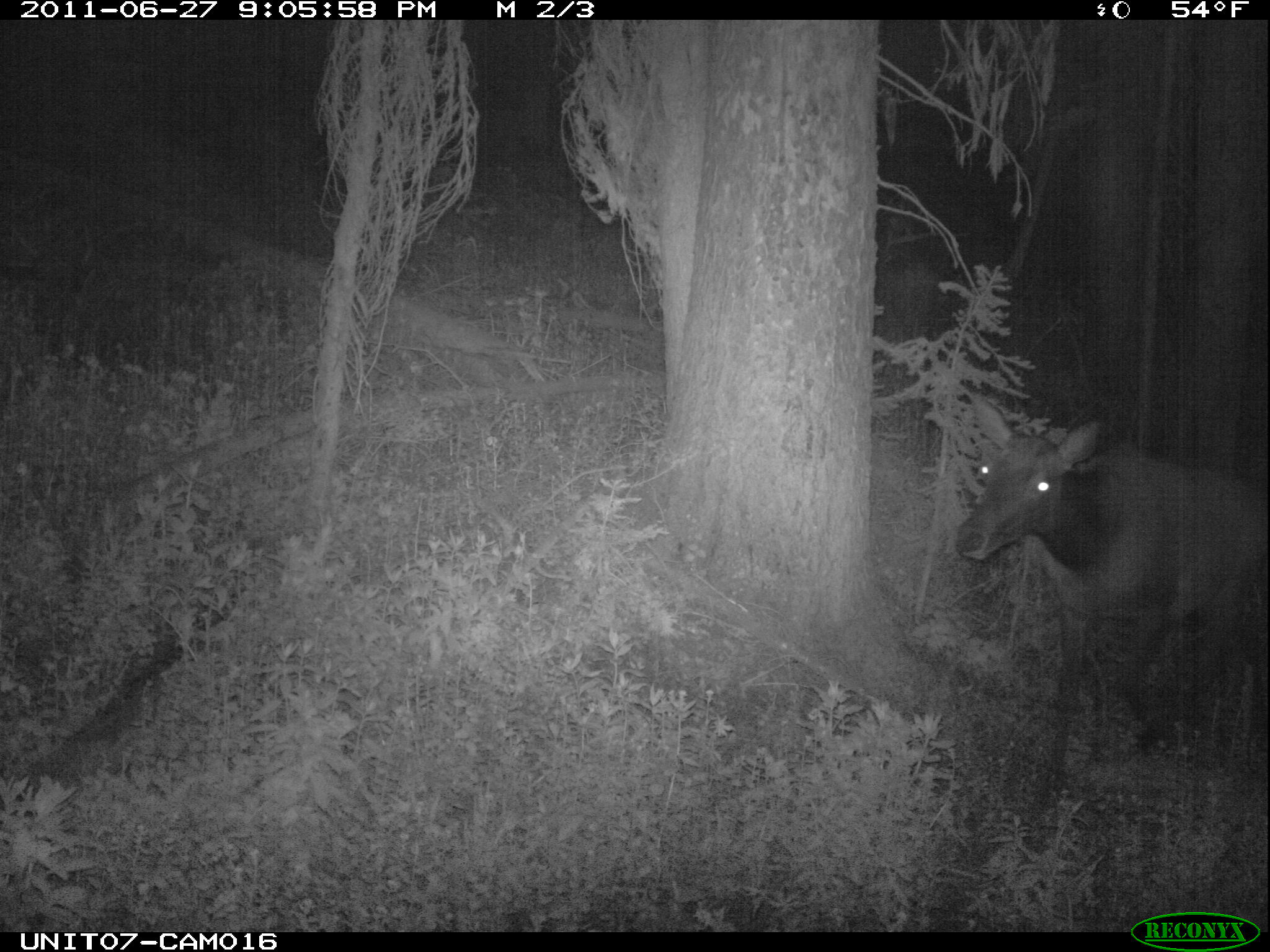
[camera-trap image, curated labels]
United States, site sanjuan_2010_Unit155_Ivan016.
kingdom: Animalia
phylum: Chordata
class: Mammalia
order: Artiodactyla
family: Cervidae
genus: Cervus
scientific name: Cervus elaphus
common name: red deer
Cervus elaphus (red deer).